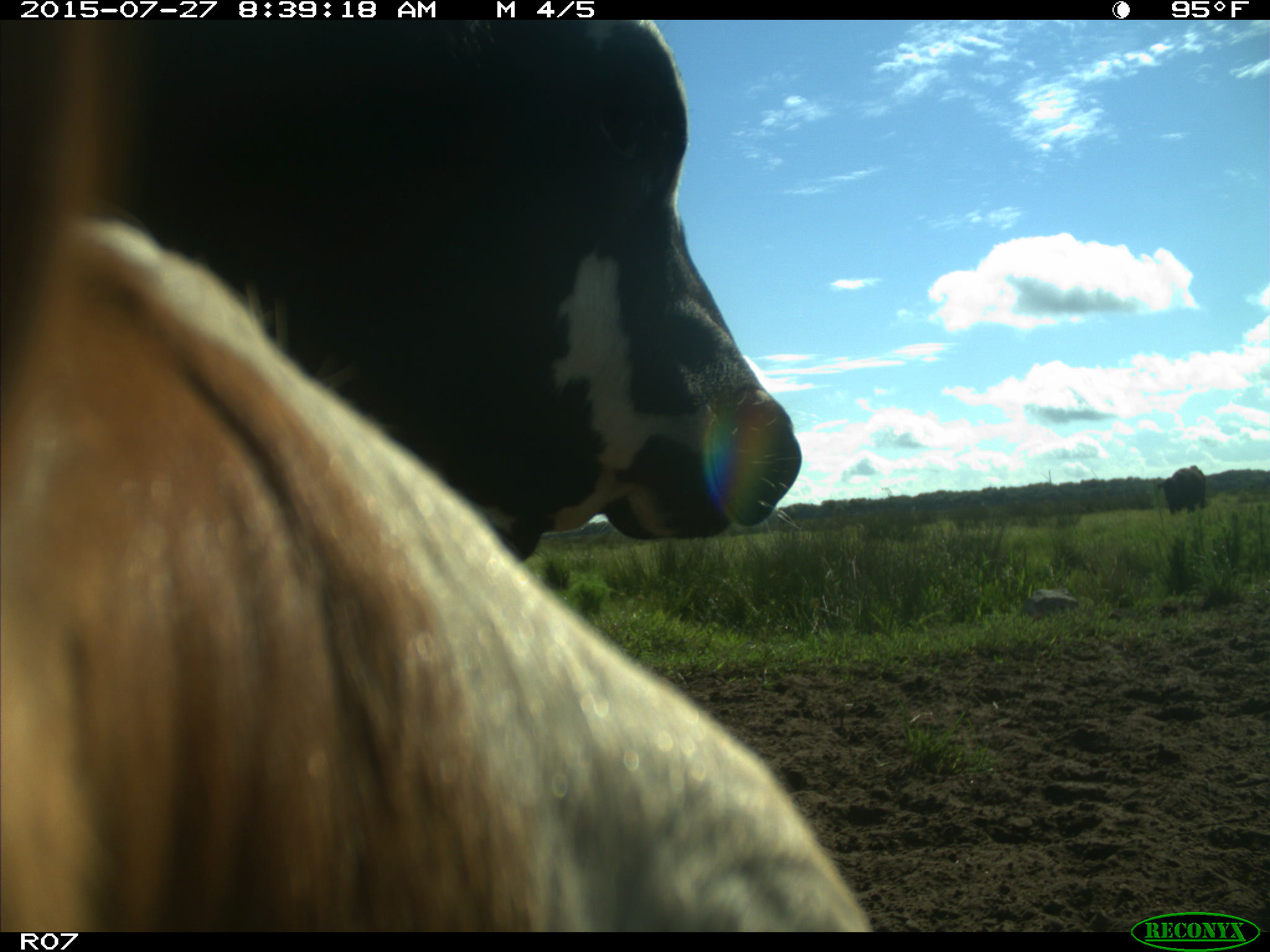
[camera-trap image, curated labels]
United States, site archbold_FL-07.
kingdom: Animalia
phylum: Chordata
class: Mammalia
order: Artiodactyla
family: Bovidae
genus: Bos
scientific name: Bos taurus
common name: domestic cow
Bos taurus (domestic cow).